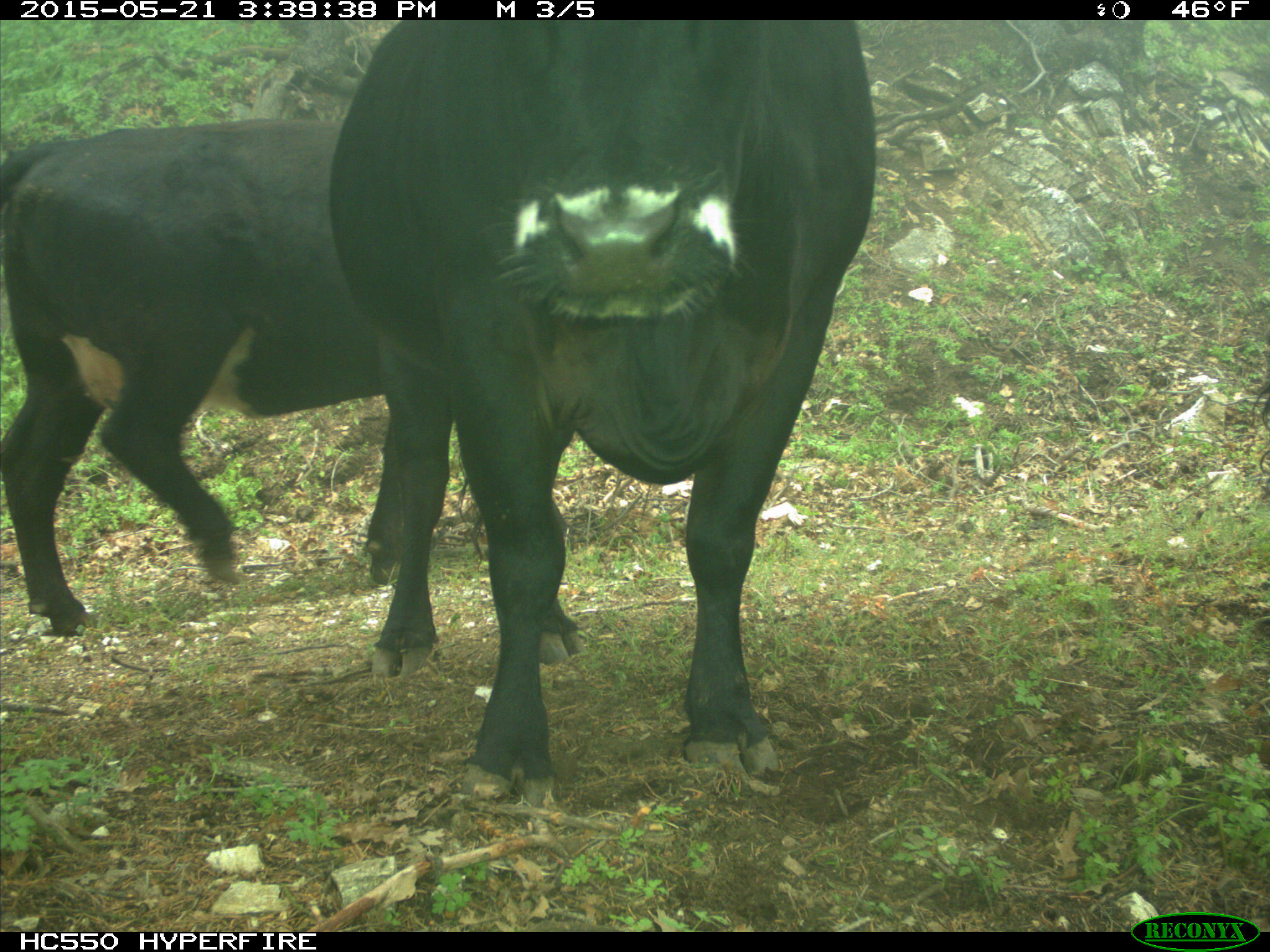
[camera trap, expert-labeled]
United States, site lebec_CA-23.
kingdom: Animalia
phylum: Chordata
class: Mammalia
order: Artiodactyla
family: Bovidae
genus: Bos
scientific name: Bos taurus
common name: domestic cow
Bos taurus (domestic cow).